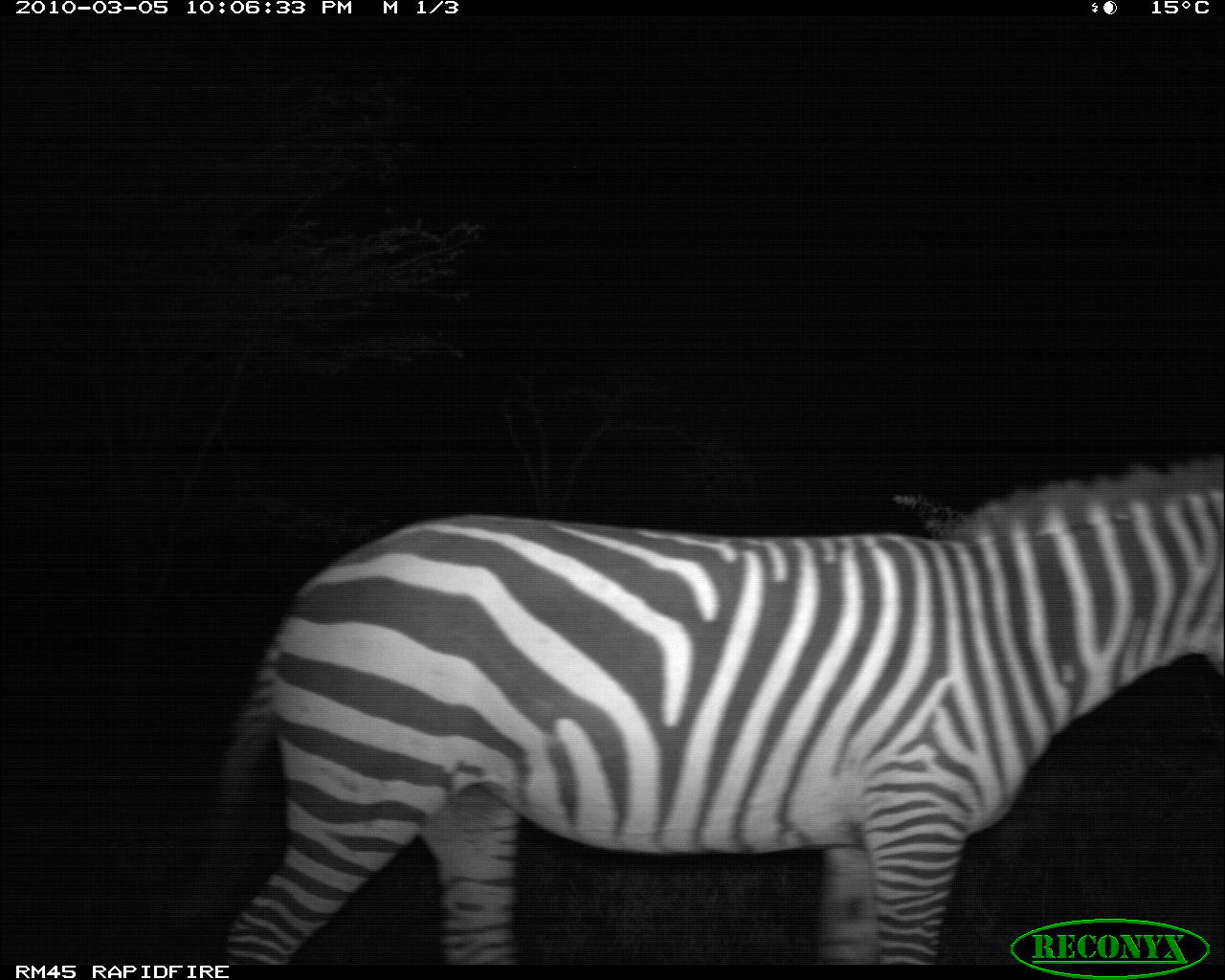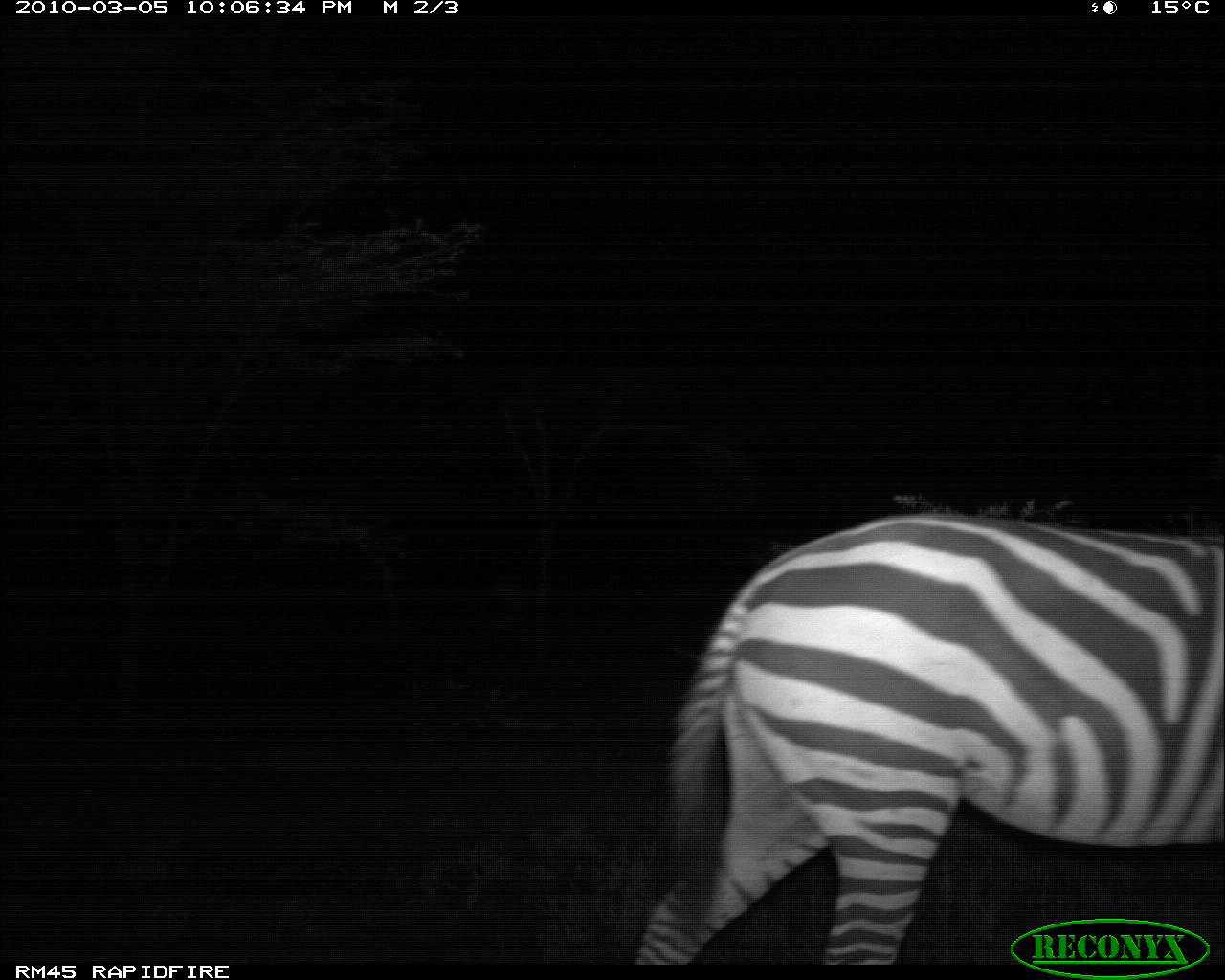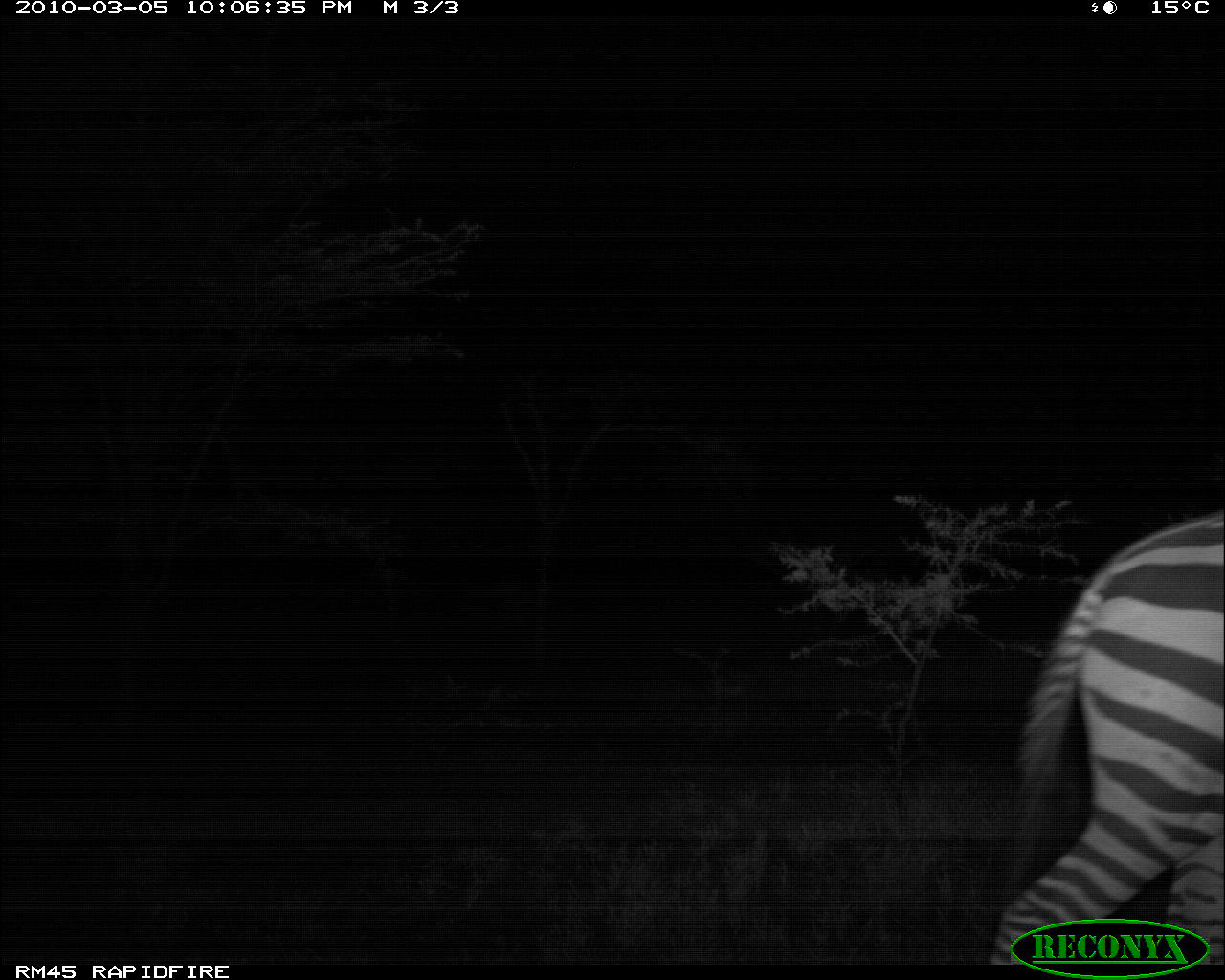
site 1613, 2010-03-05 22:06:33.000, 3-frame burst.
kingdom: Animalia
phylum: Chordata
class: Mammalia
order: Perissodactyla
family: Equidae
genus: Equus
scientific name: Equus quagga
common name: plains zebra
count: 1